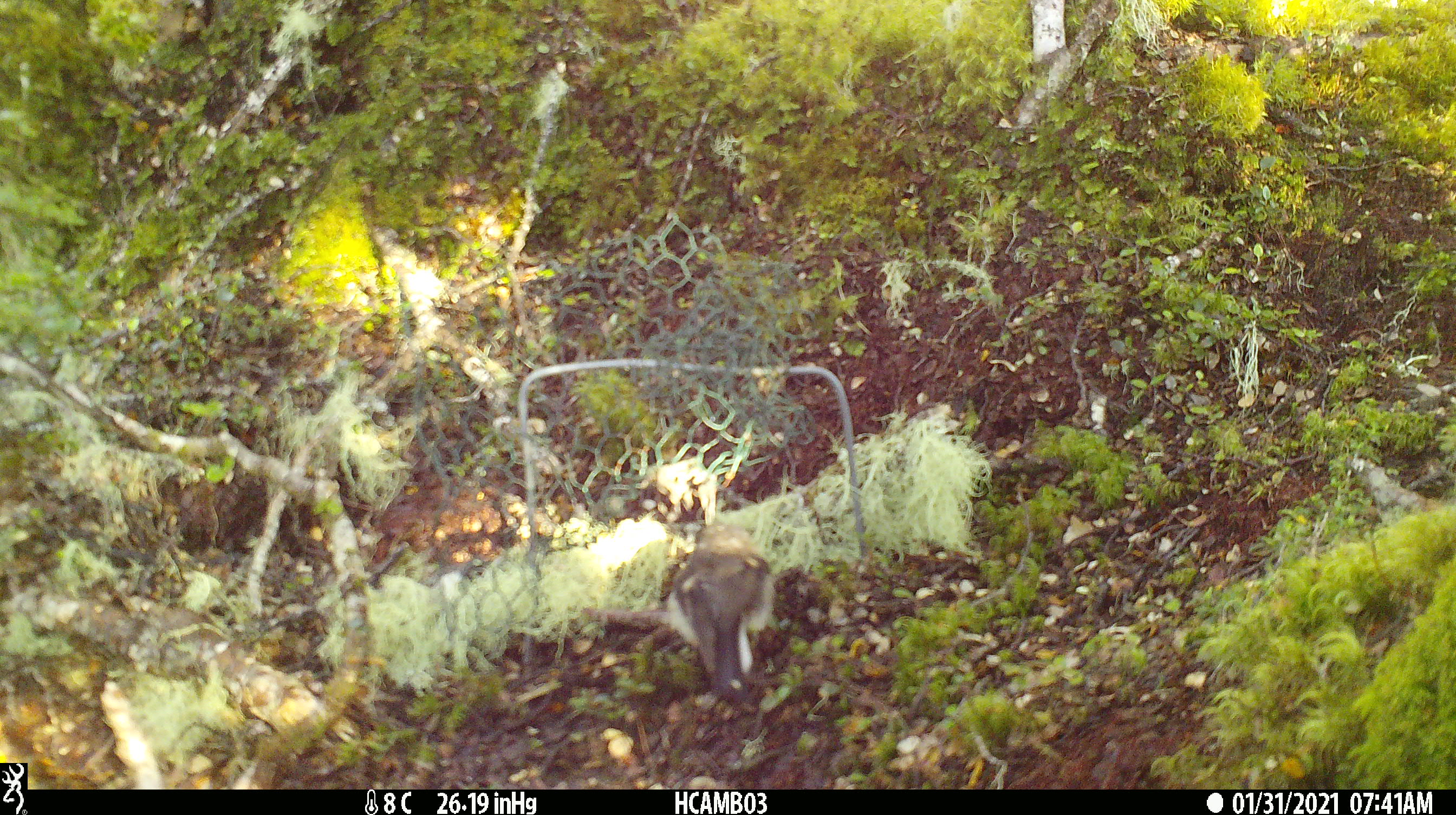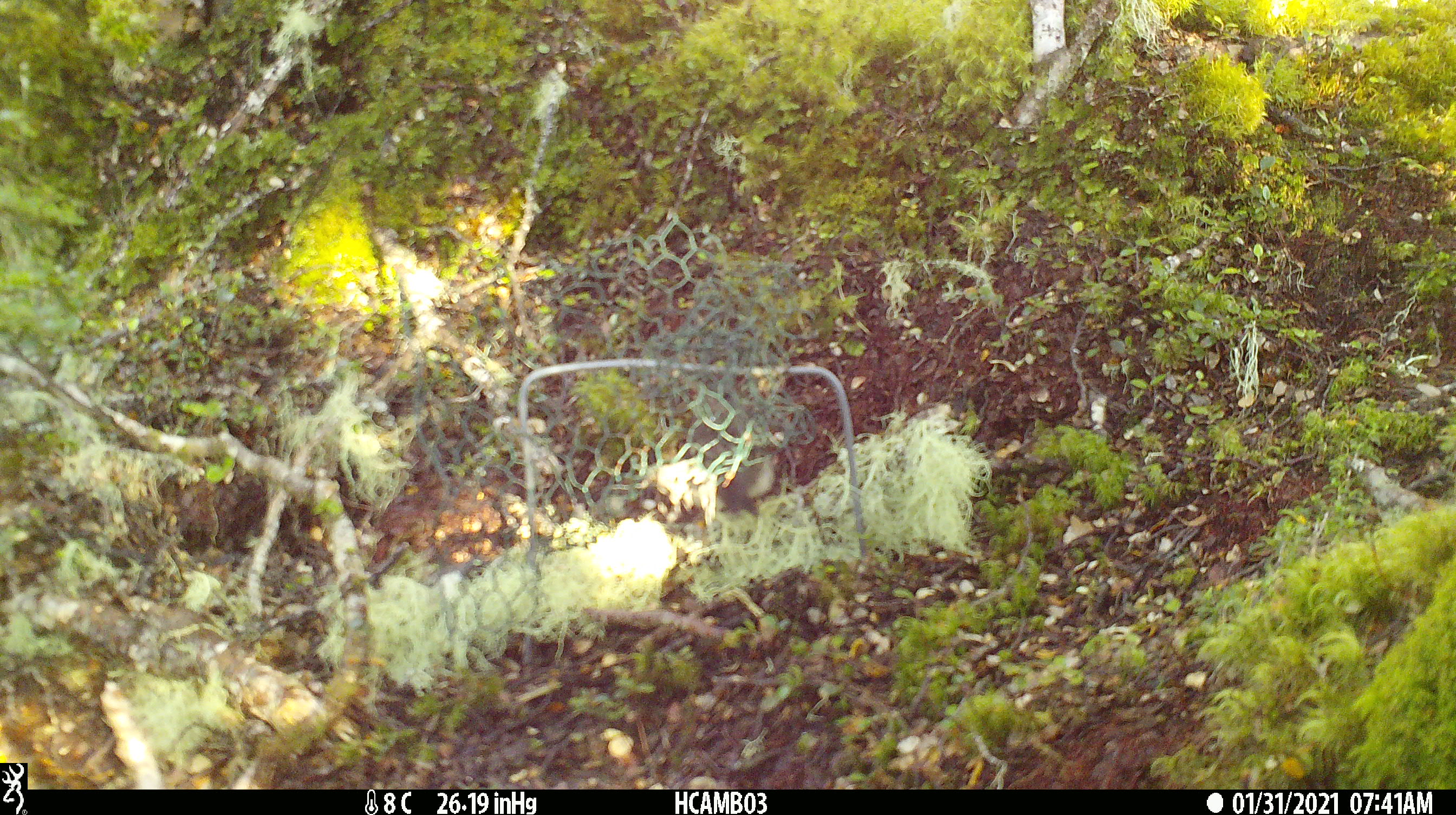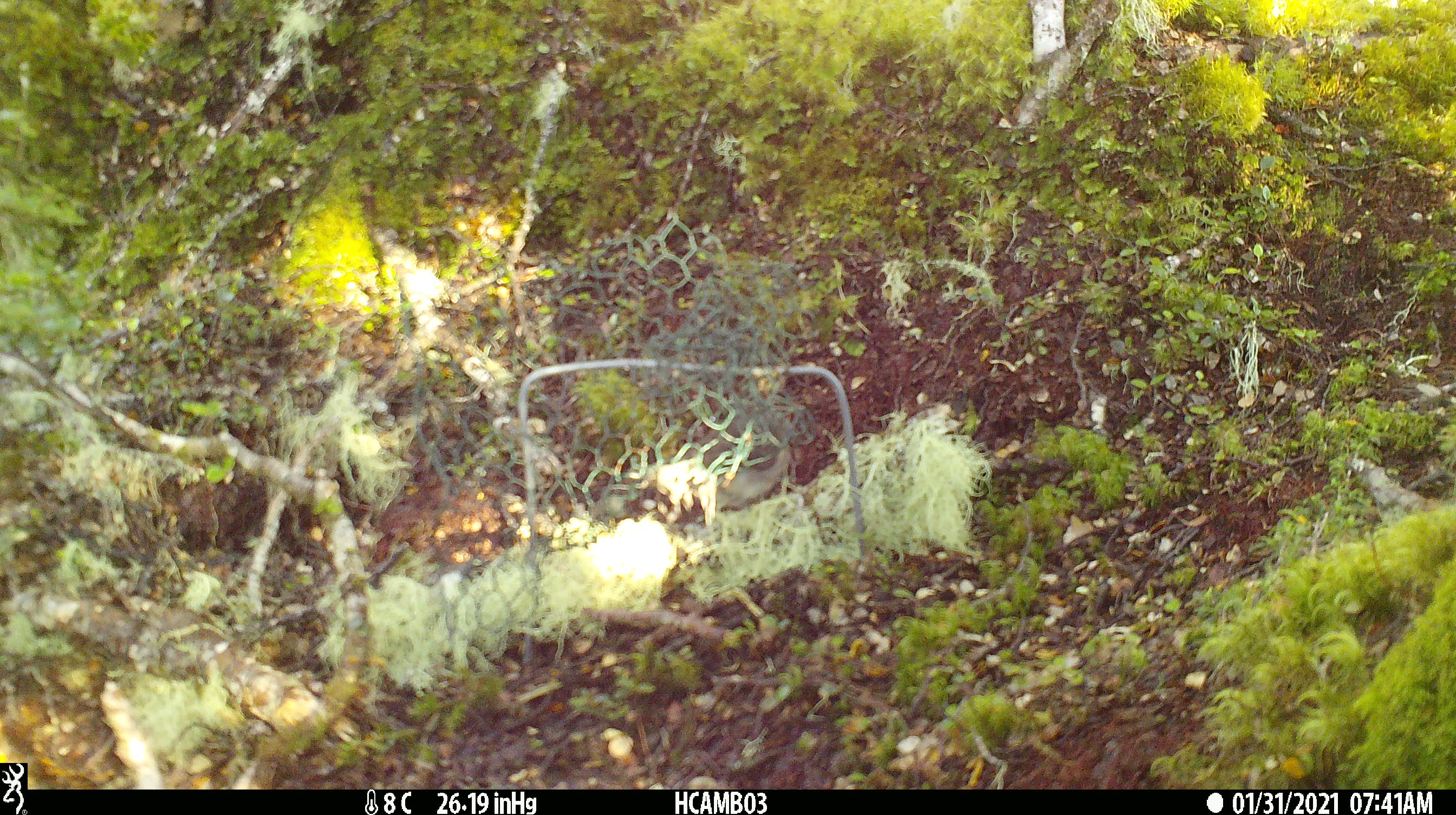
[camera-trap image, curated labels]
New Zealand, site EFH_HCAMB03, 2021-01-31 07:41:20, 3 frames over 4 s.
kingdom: Animalia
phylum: Chordata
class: Aves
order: Passeriformes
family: Petroicidae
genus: Petroica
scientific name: Petroica macrocephala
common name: tomtit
Tomtit (Petroica macrocephala).